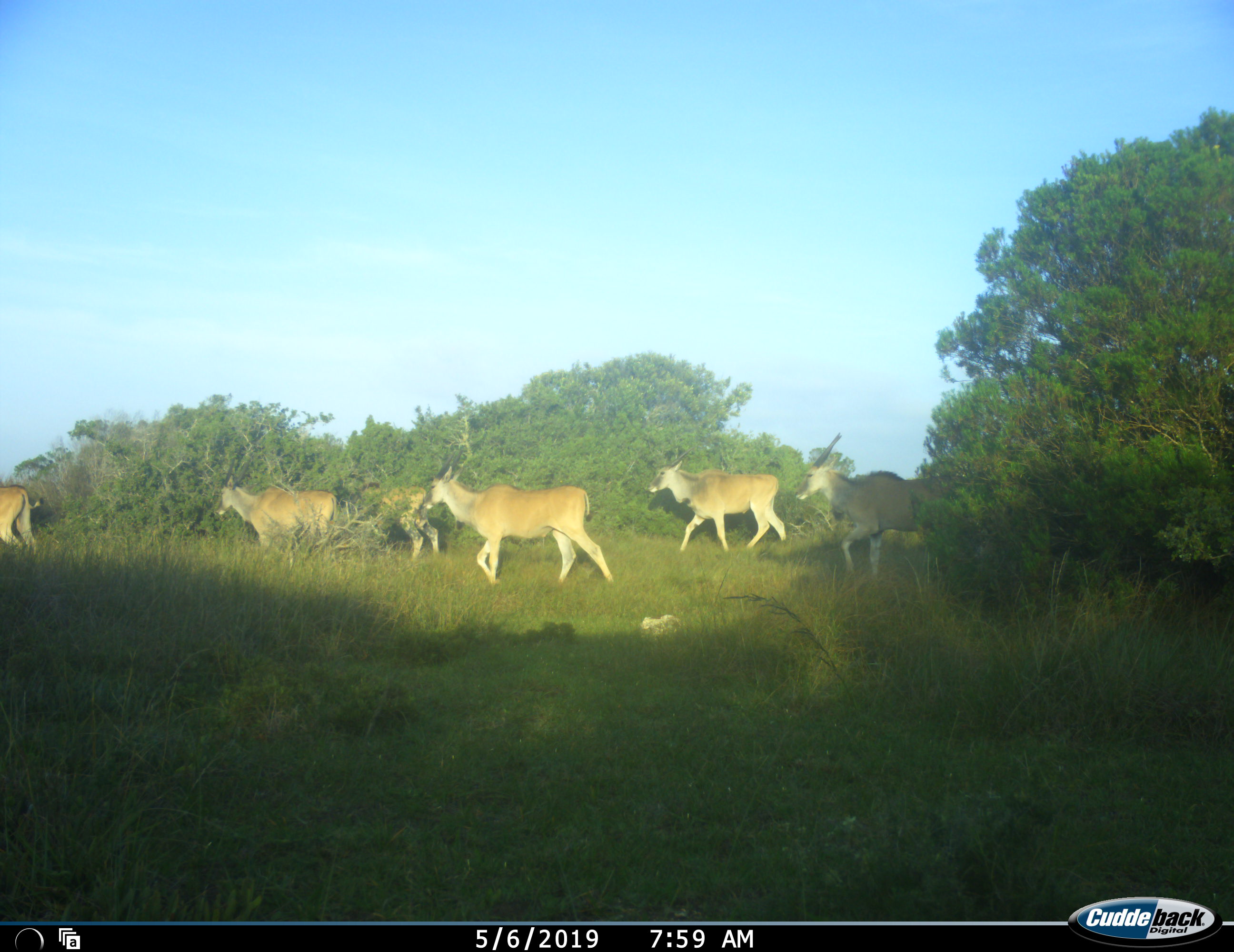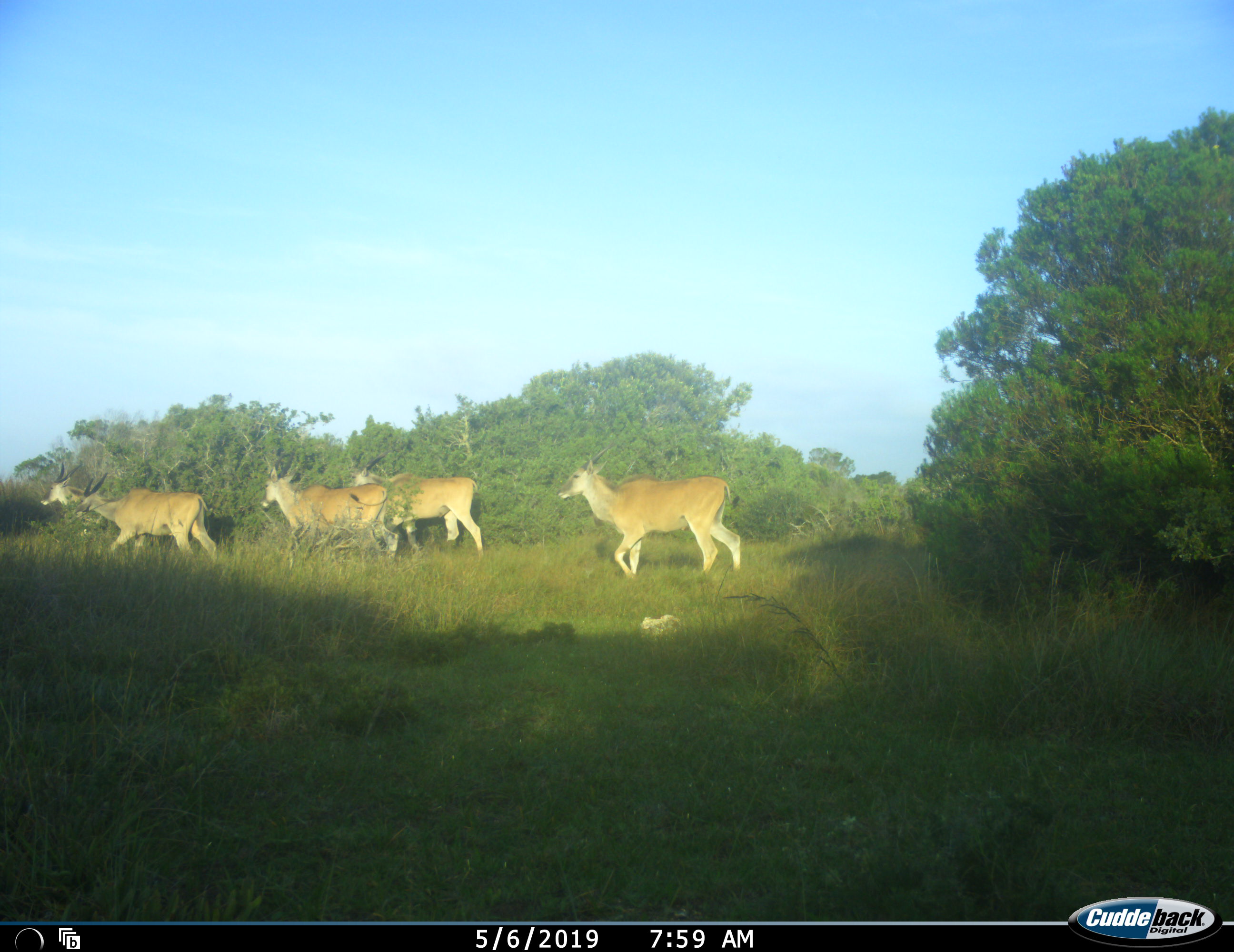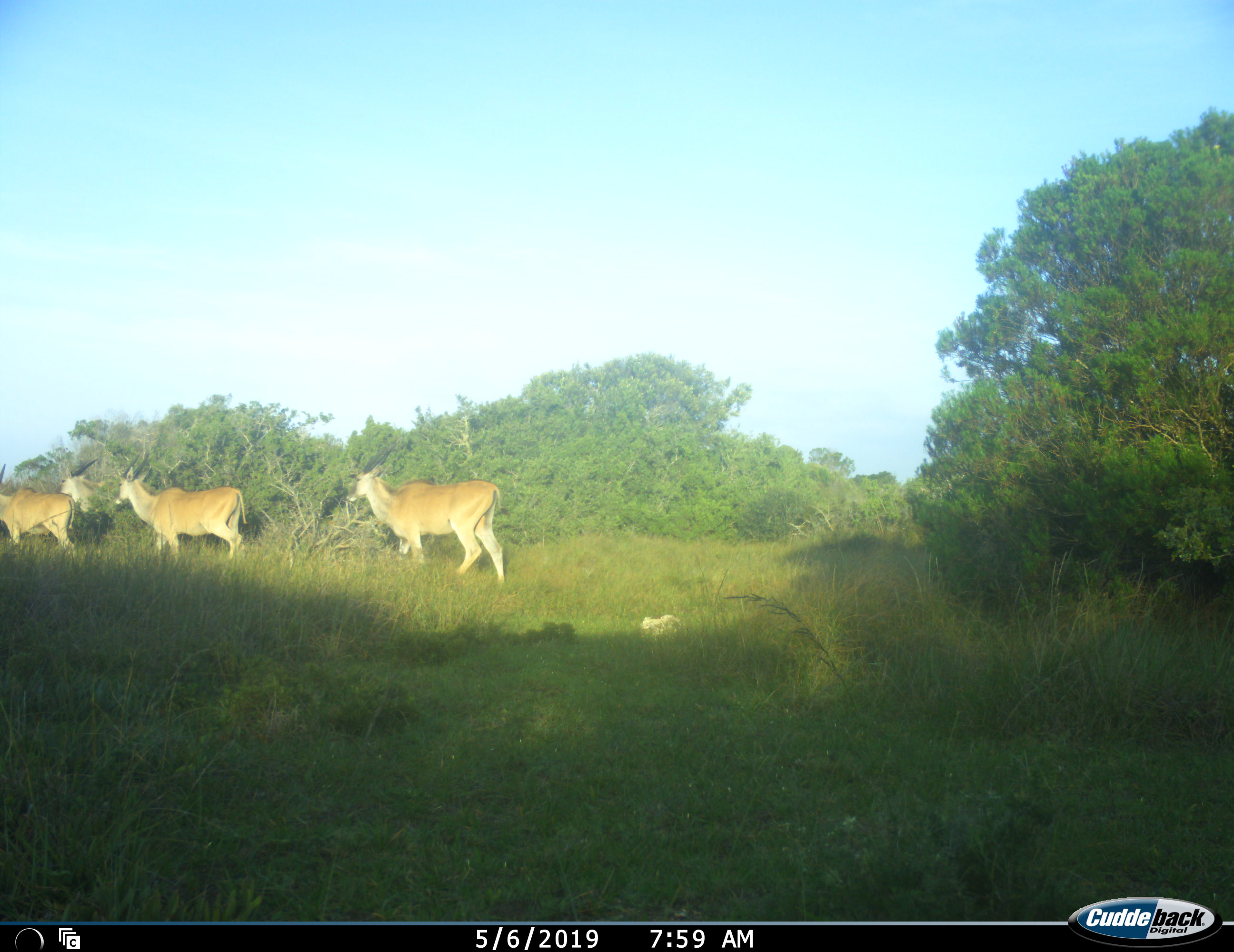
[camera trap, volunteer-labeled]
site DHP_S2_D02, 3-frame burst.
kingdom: Animalia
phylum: Chordata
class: Mammalia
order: Artiodactyla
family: Bovidae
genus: Tragelaphus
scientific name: Tragelaphus oryx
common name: eland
Eland (Tragelaphus oryx), count 6. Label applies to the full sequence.